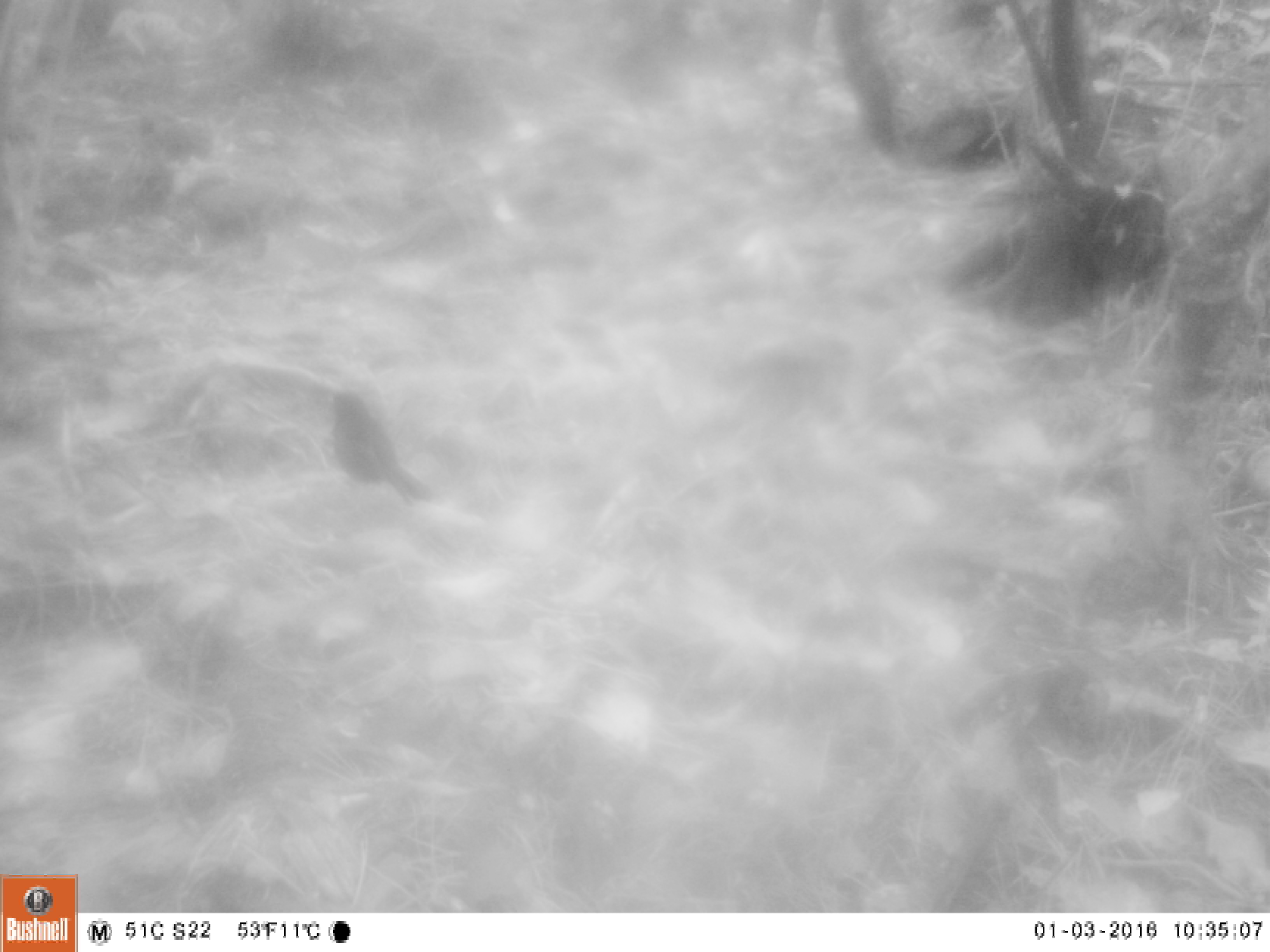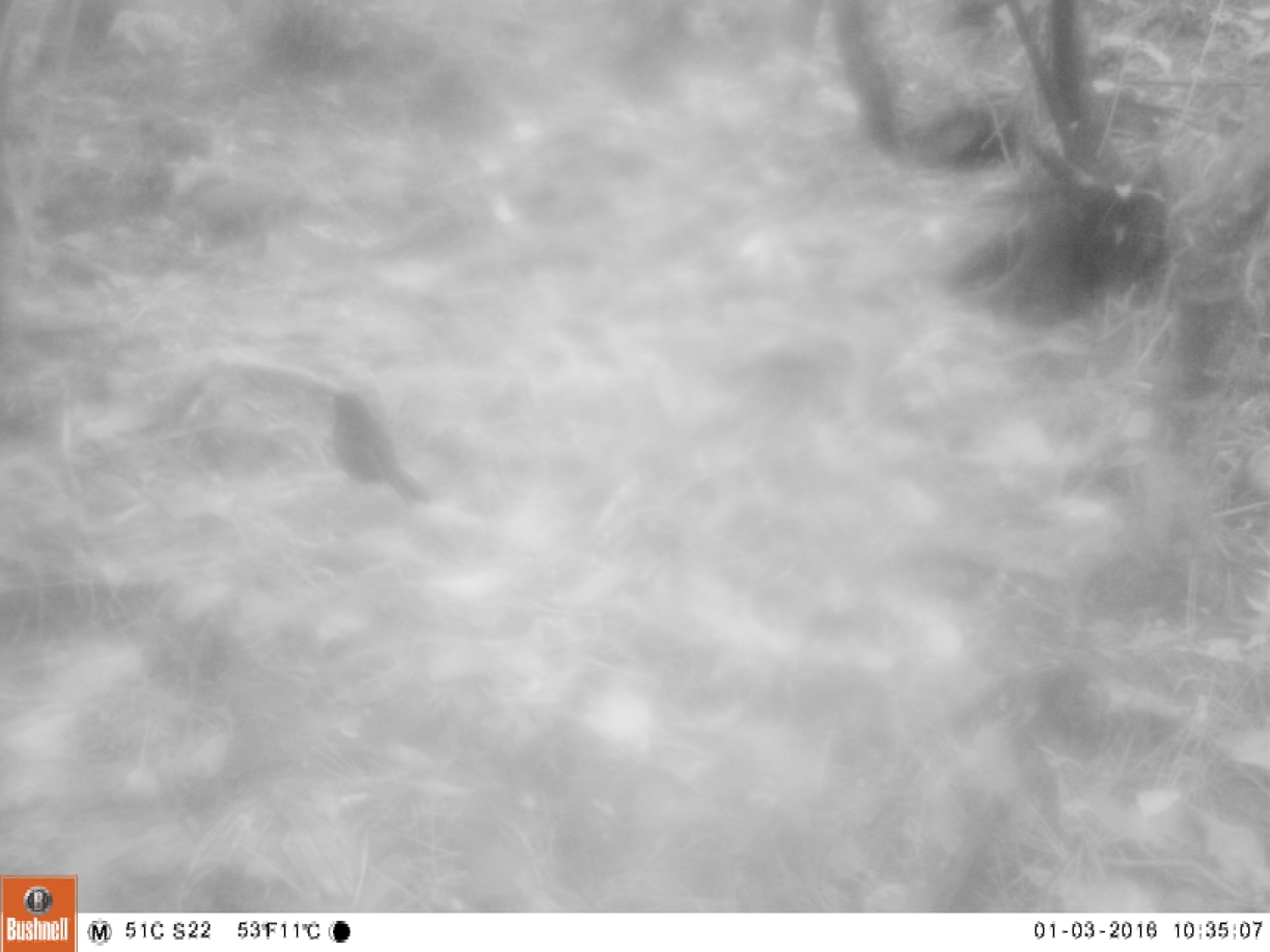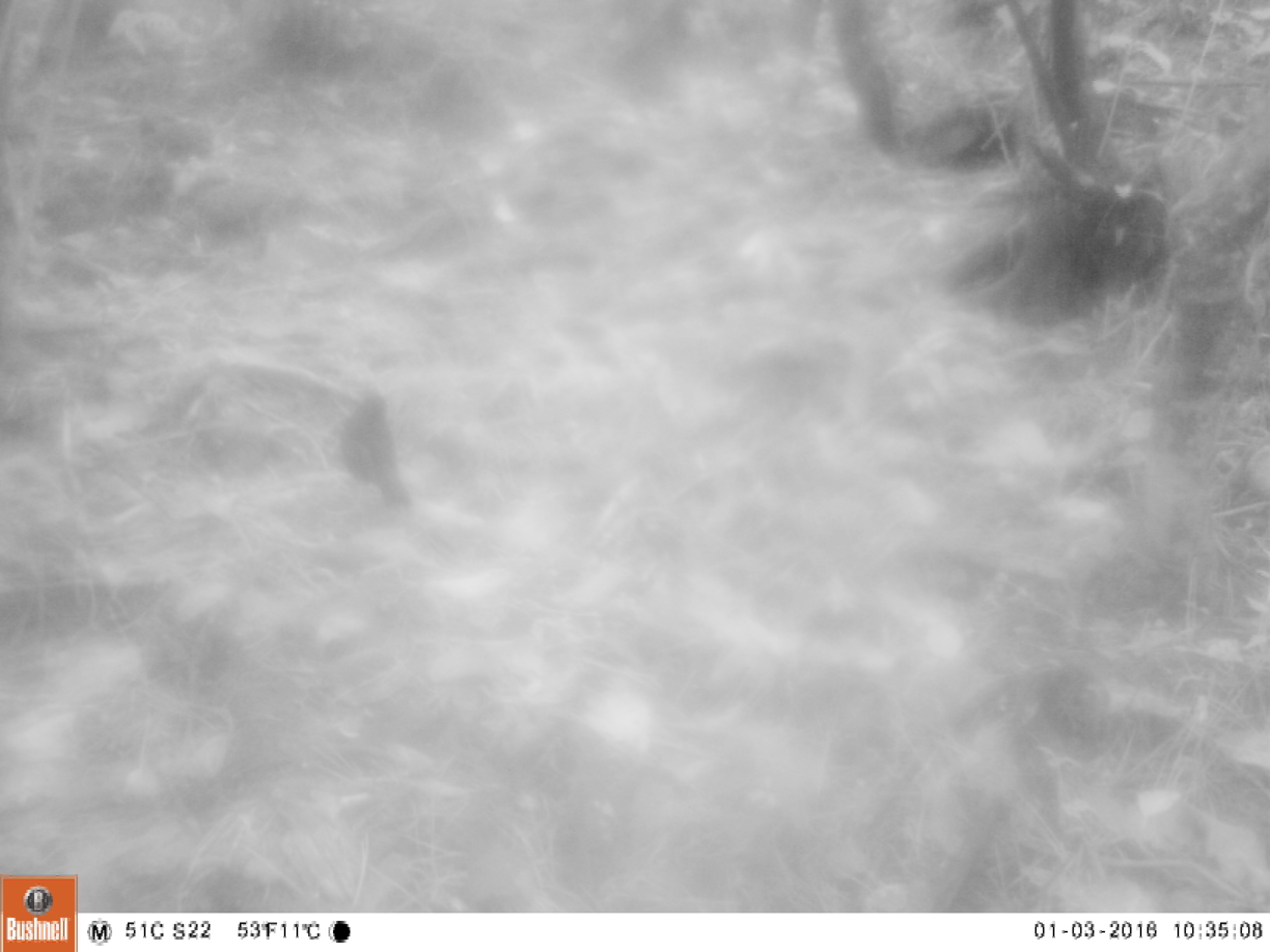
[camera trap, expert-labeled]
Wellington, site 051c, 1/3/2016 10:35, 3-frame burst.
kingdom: Animalia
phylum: Chordata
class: Aves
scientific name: Aves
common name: bird